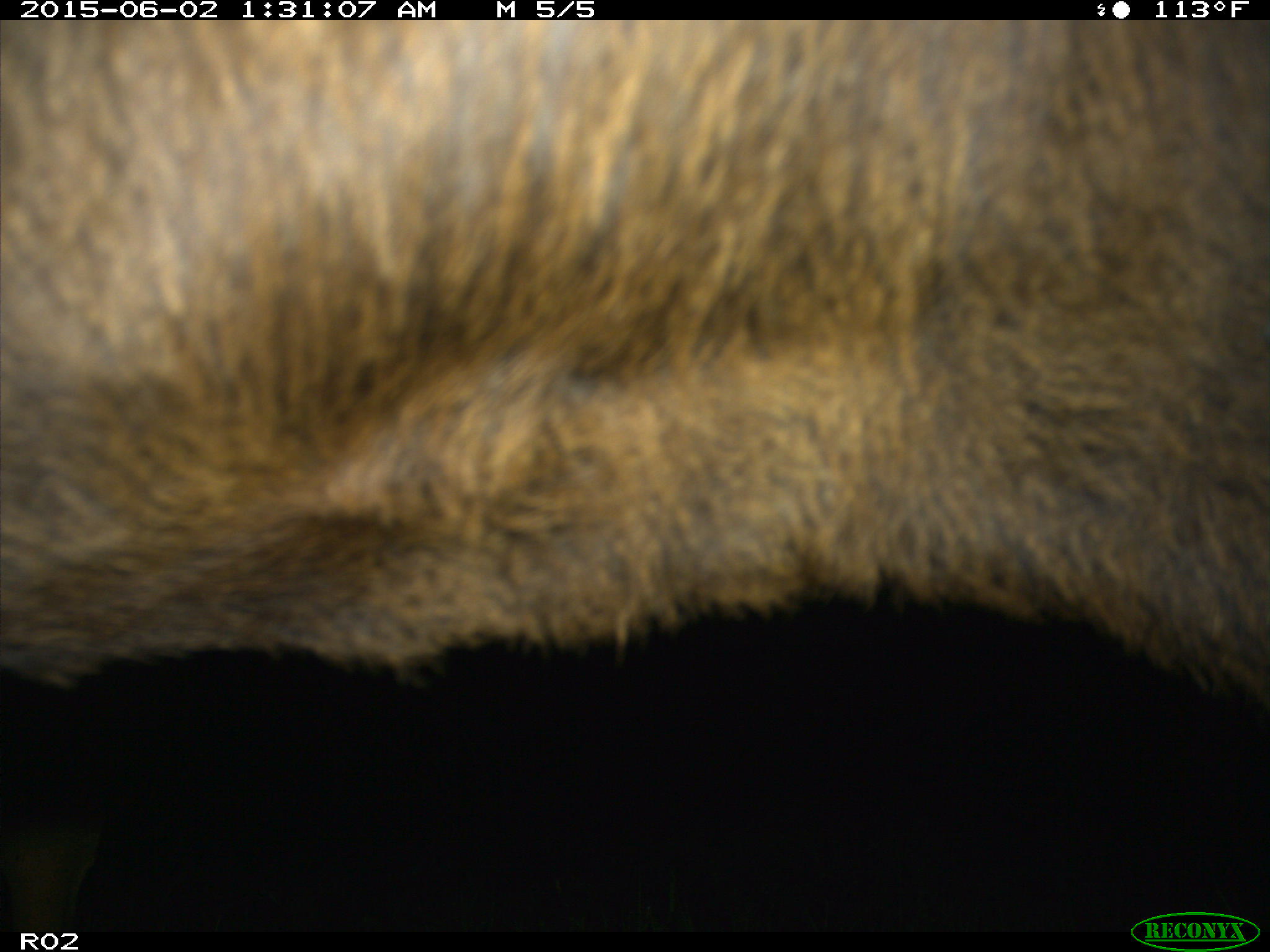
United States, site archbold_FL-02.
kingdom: Animalia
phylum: Chordata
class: Mammalia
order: Artiodactyla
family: Bovidae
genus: Bos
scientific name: Bos taurus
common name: domestic cow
Bos taurus (domestic cow).